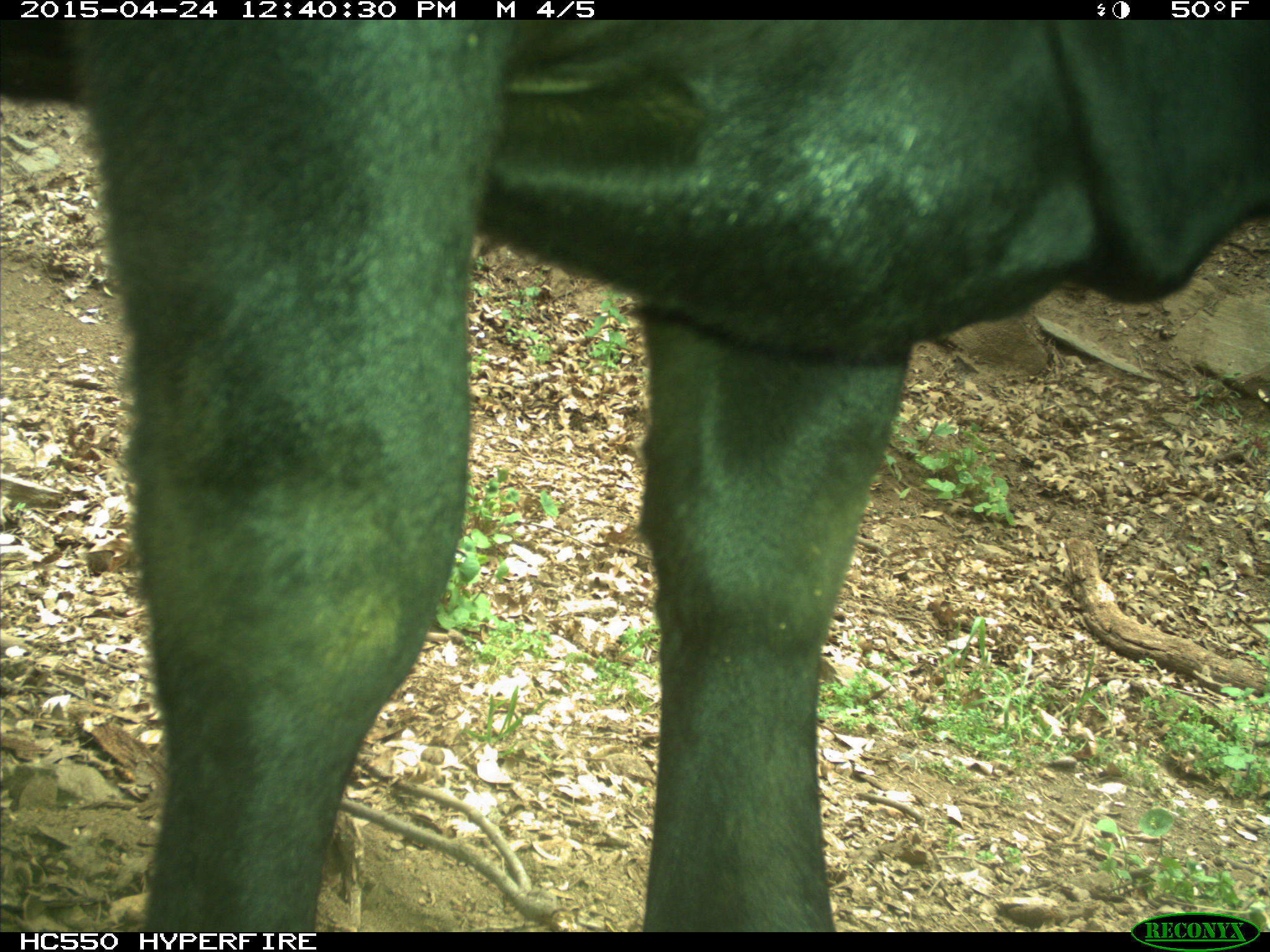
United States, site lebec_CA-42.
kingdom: Animalia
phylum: Chordata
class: Mammalia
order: Artiodactyla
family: Bovidae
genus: Bos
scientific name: Bos taurus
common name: domestic cow